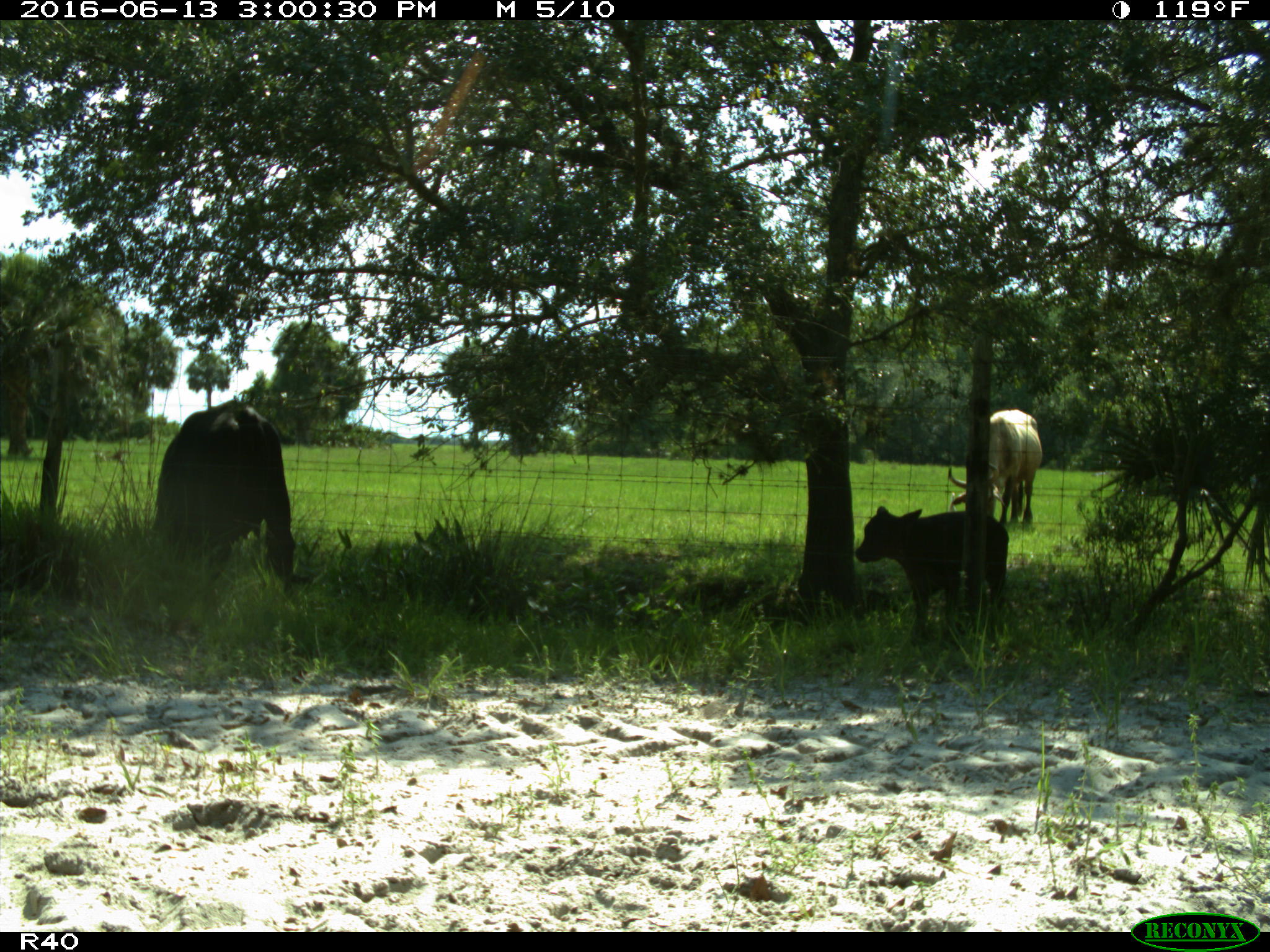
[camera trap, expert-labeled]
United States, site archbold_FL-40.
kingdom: Animalia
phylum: Chordata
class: Mammalia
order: Artiodactyla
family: Bovidae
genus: Bos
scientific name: Bos taurus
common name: domestic cow